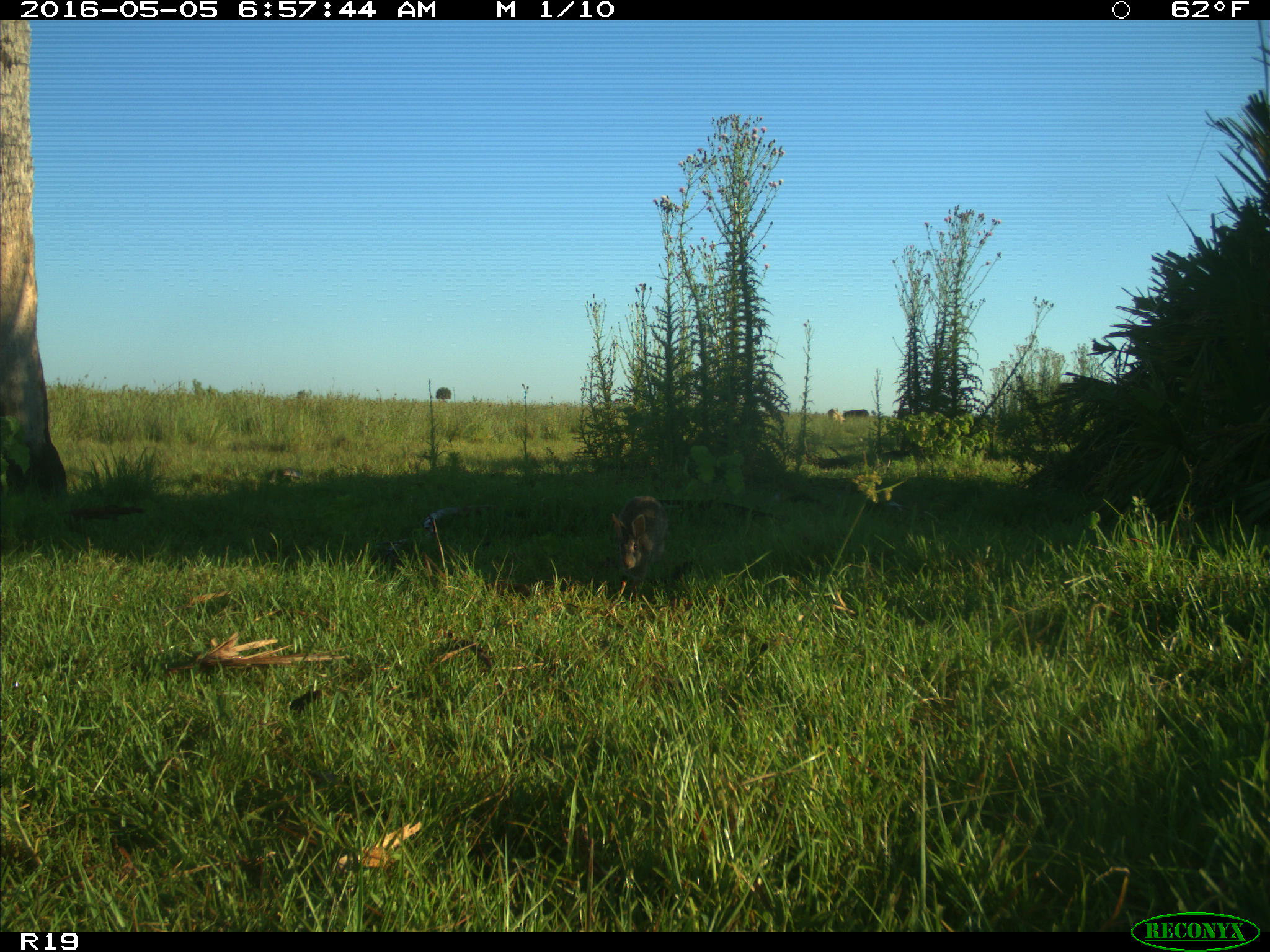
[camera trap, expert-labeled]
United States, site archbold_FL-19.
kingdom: Animalia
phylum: Chordata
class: Mammalia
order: Lagomorpha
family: Leporidae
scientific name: Leporidae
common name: rabbits and hares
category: unidentified rabbit